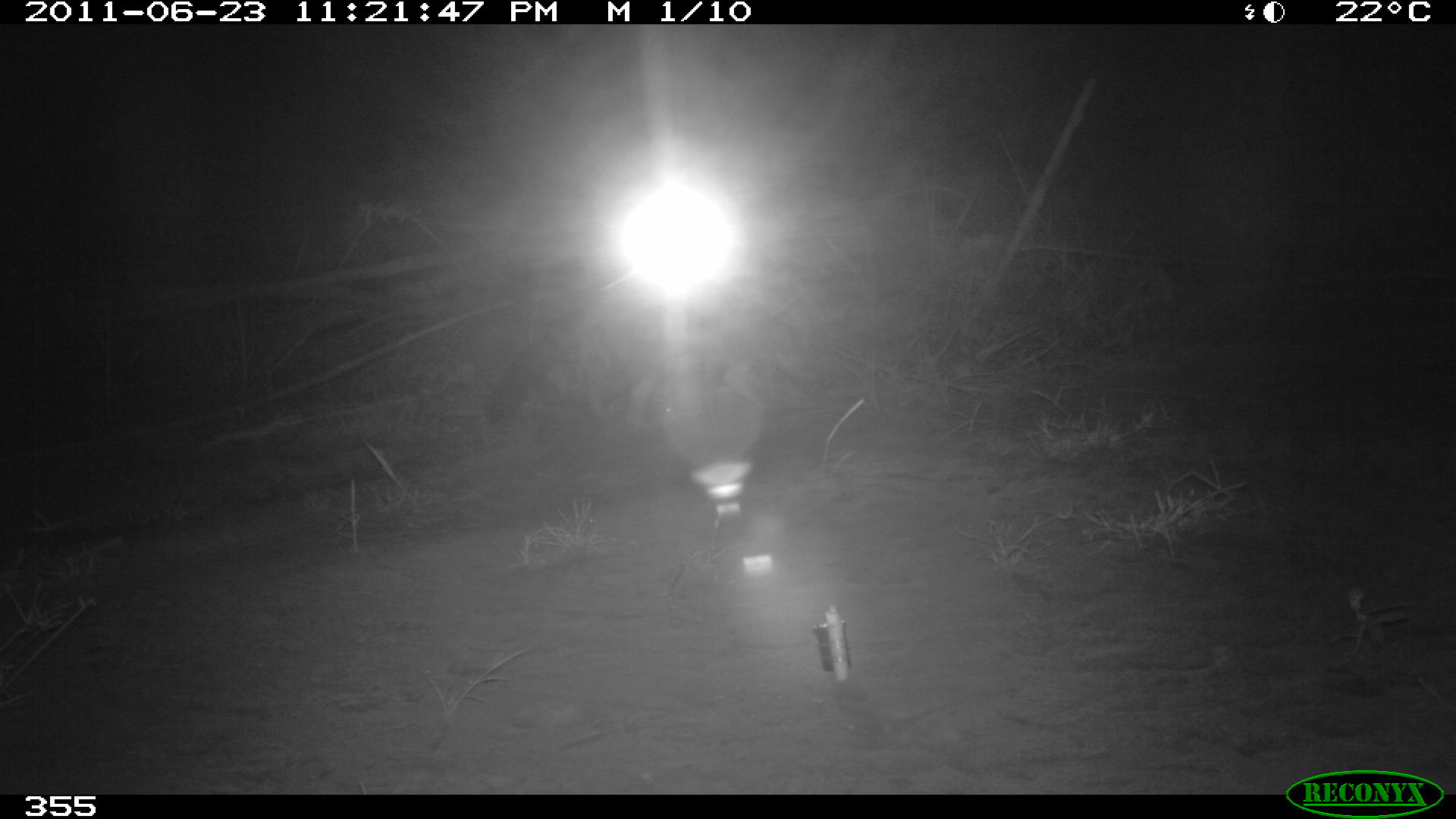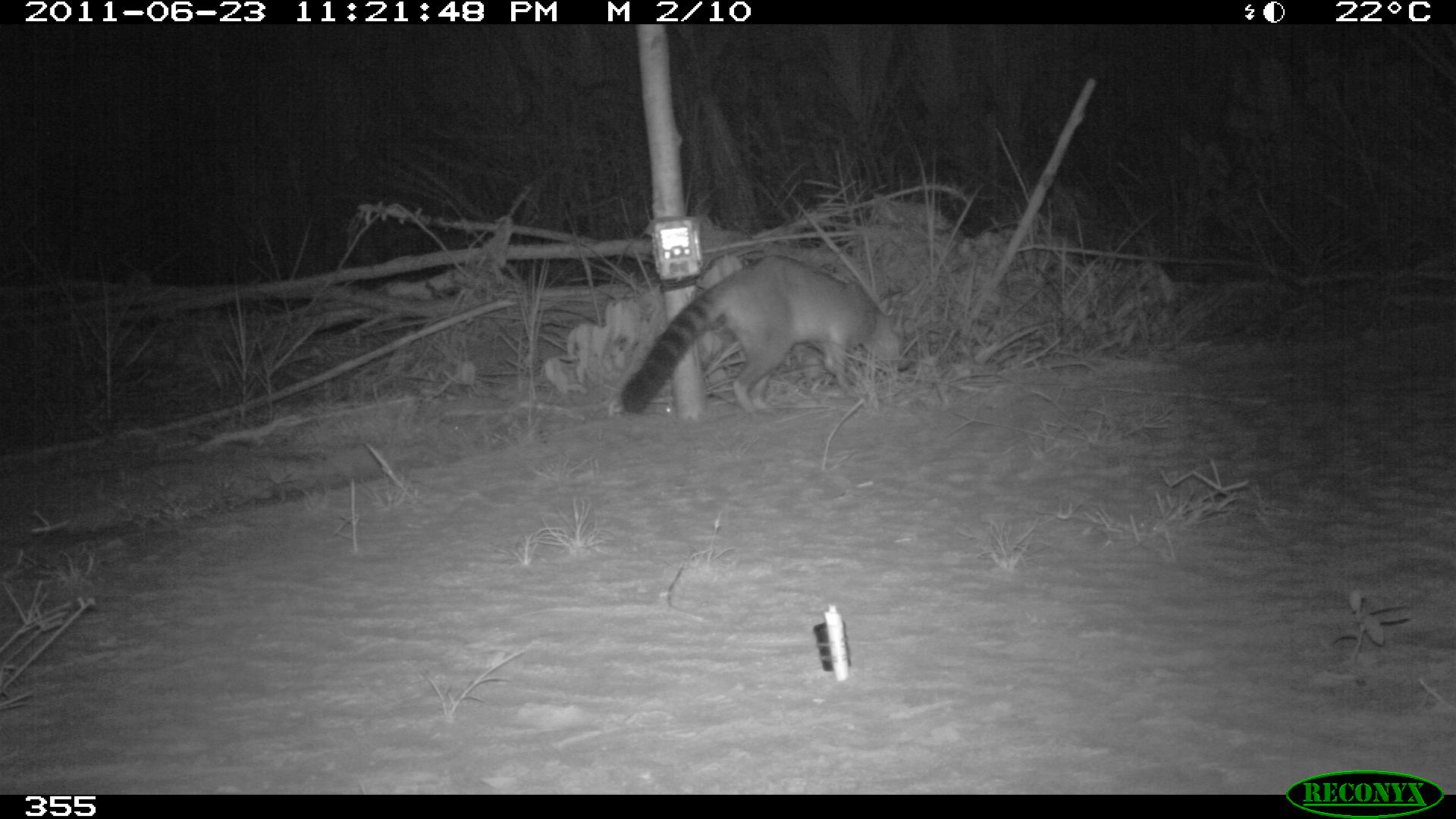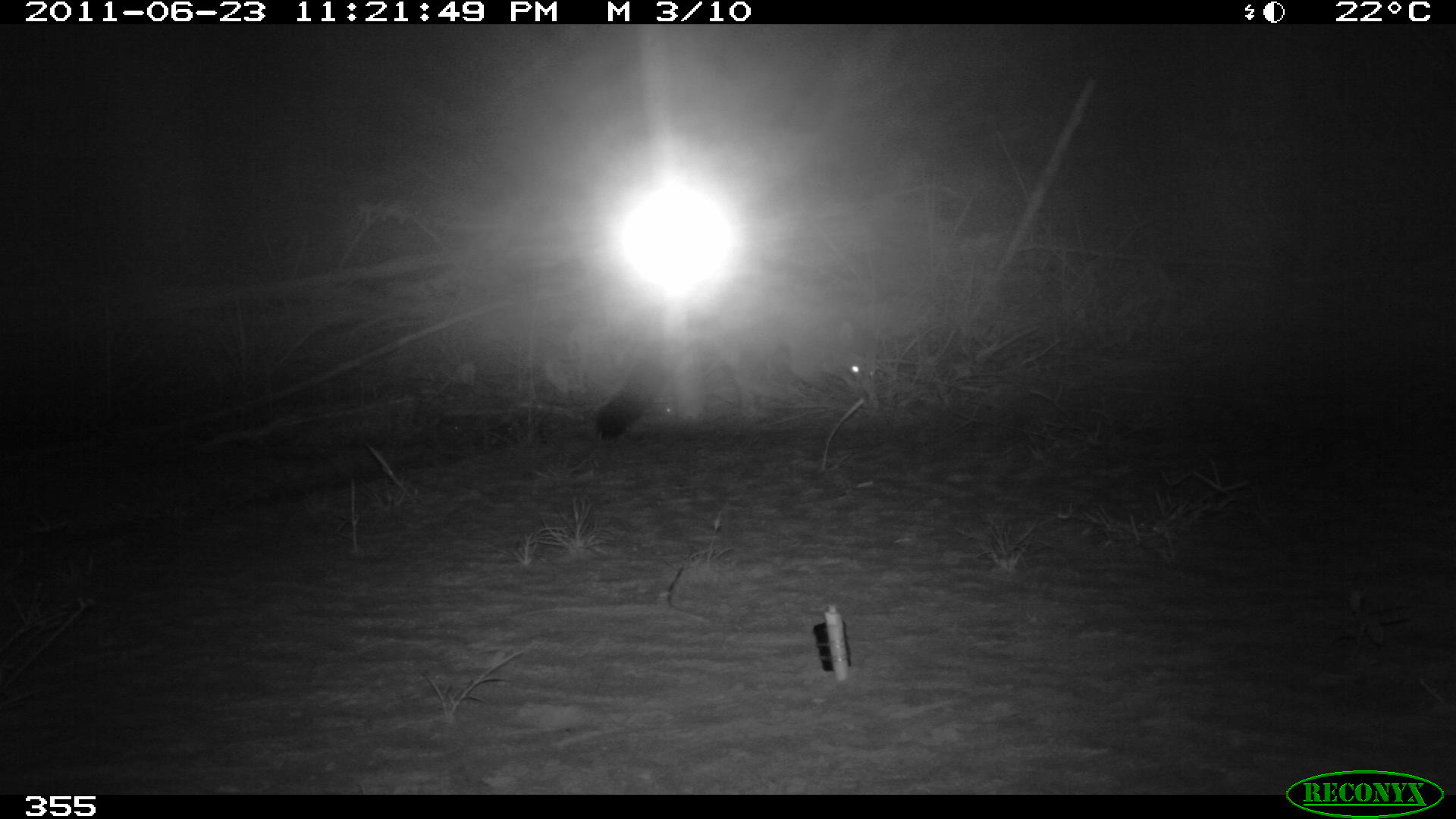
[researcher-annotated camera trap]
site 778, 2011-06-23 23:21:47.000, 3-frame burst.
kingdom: Animalia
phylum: Chordata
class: Mammalia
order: Carnivora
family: Procyonidae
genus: Procyon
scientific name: Procyon cancrivorus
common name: crab-eating raccoon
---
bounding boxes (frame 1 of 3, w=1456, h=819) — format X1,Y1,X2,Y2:
procyon cancrivorus: 494,253,889,423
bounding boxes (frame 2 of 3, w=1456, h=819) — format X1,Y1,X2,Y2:
procyon cancrivorus: 619,254,908,416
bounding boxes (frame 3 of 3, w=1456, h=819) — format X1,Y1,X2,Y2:
procyon cancrivorus: 593,260,882,438